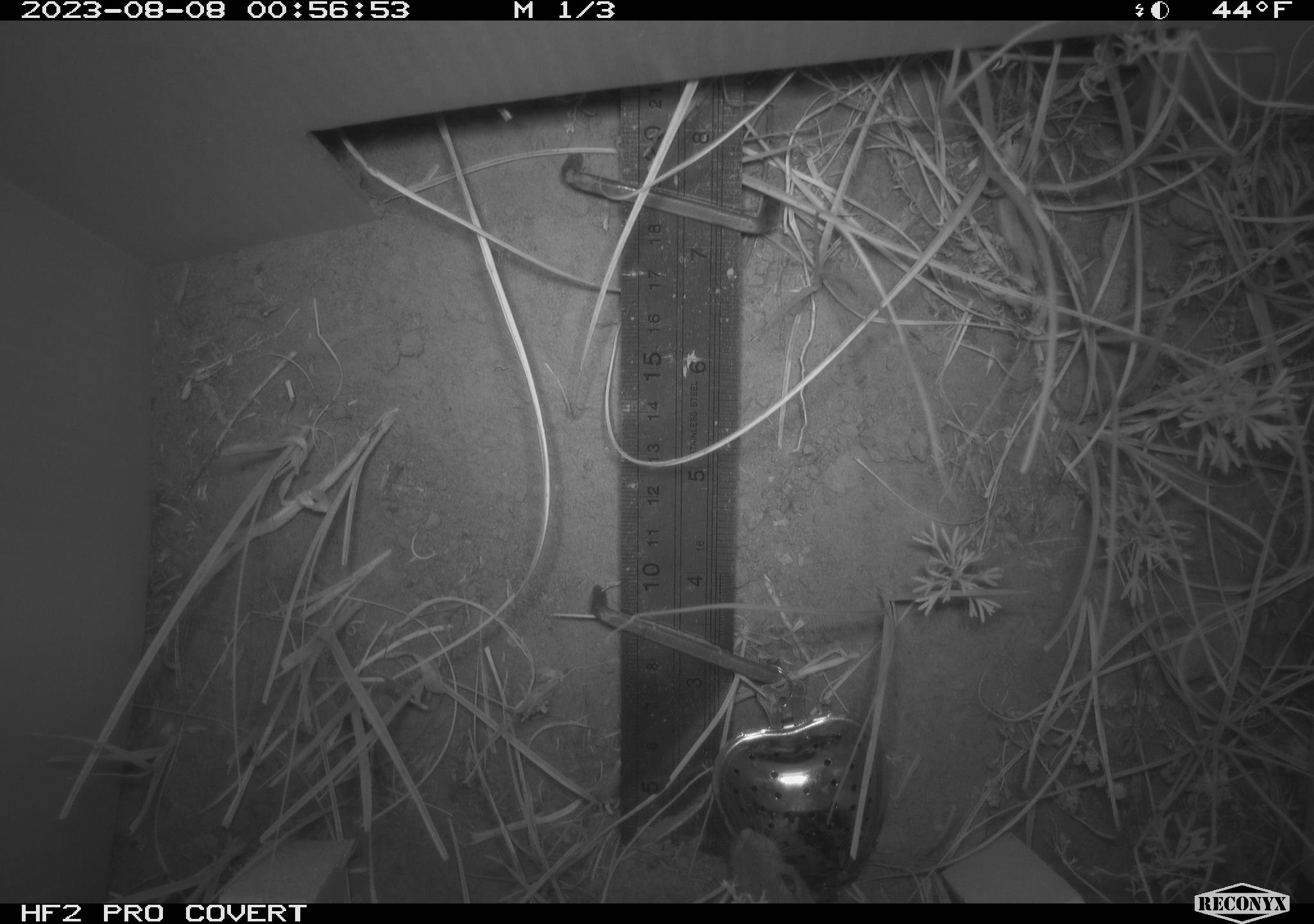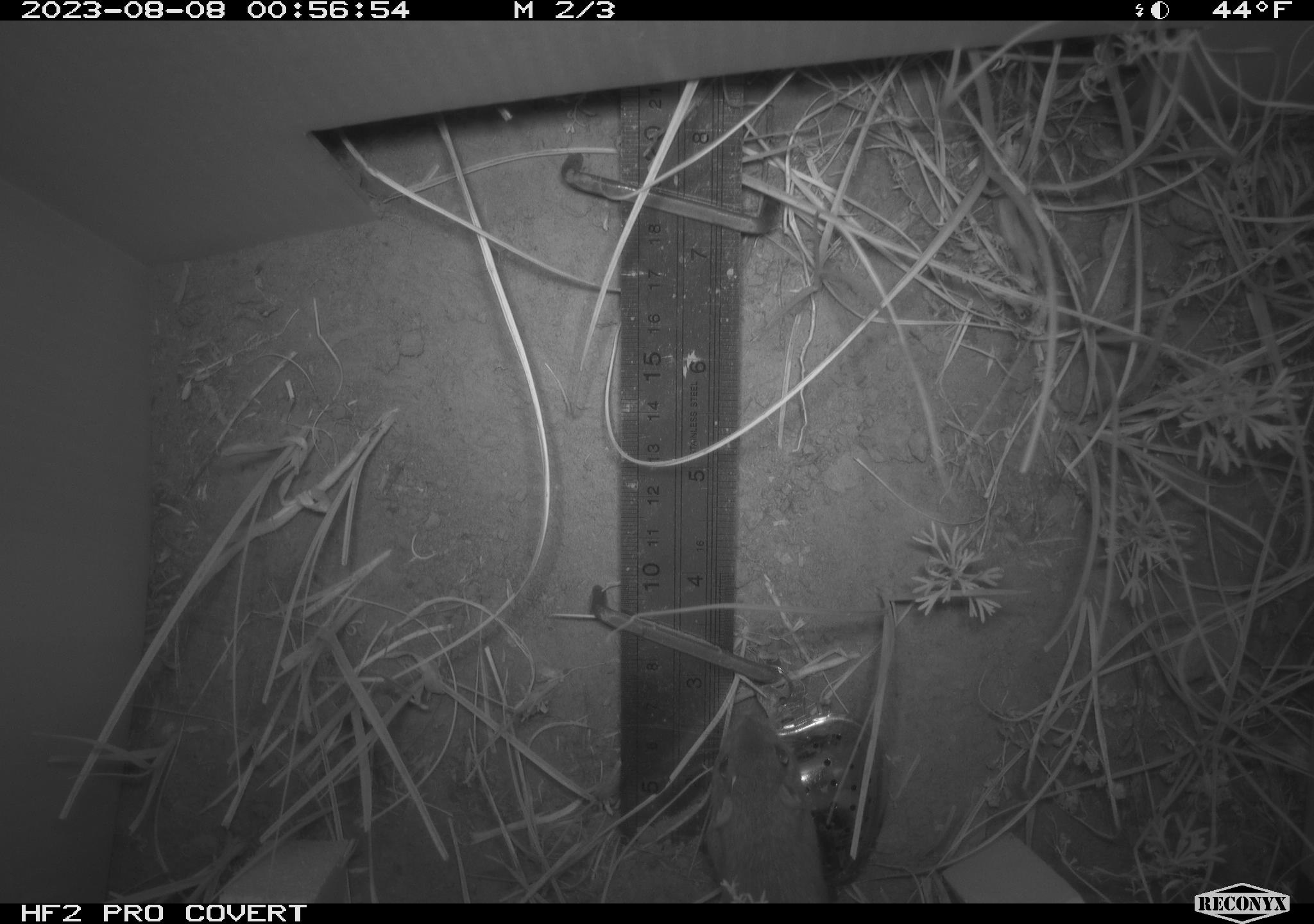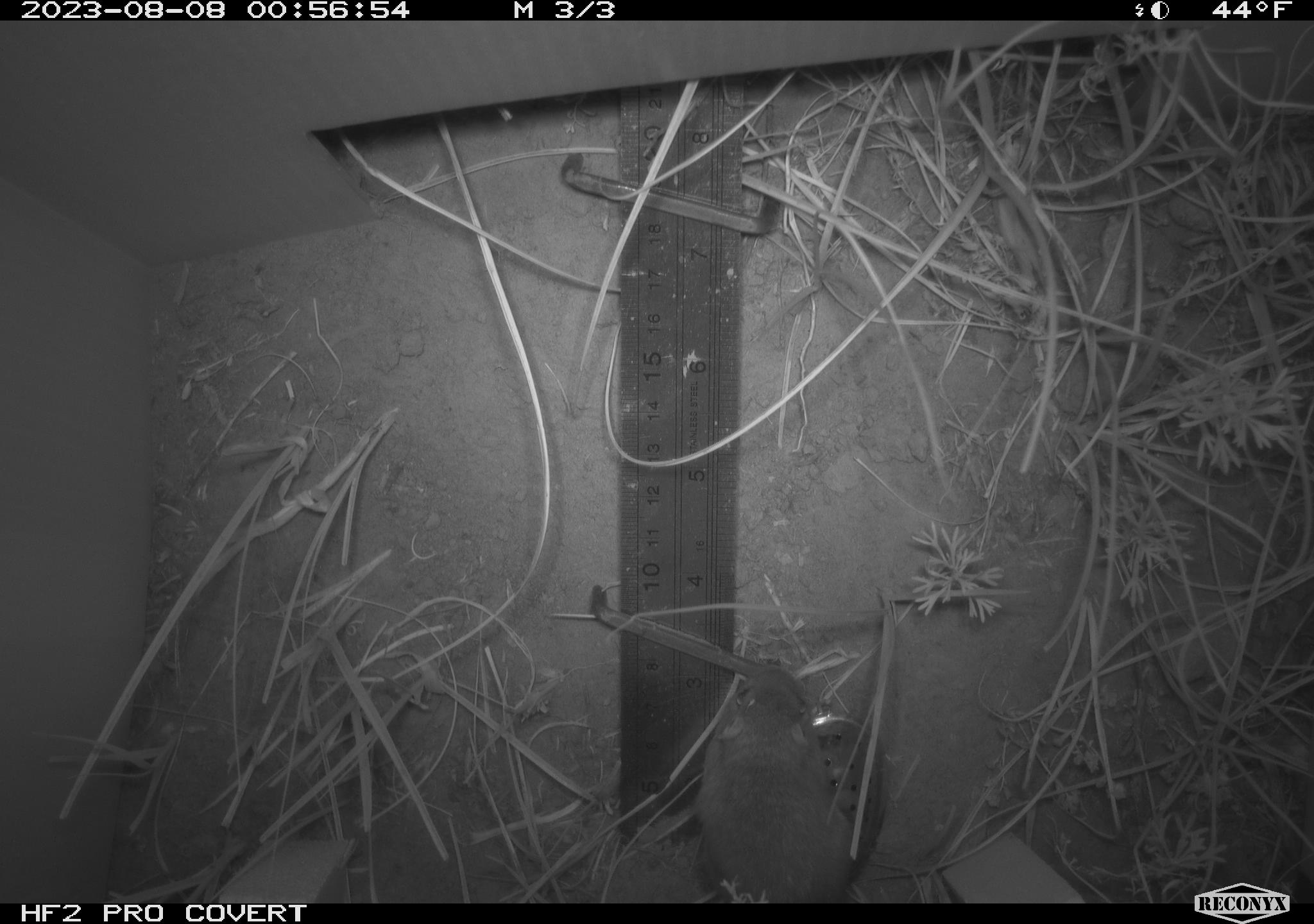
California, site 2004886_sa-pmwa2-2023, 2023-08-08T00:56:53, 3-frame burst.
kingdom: Animalia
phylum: Chordata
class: Mammalia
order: Rodentia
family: Cricetidae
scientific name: Cricetidae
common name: hamsters, voles, lemmings, and allies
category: cricetidae family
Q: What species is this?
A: Cricetidae family (hamsters, voles, lemmings, and allies) (Cricetidae).